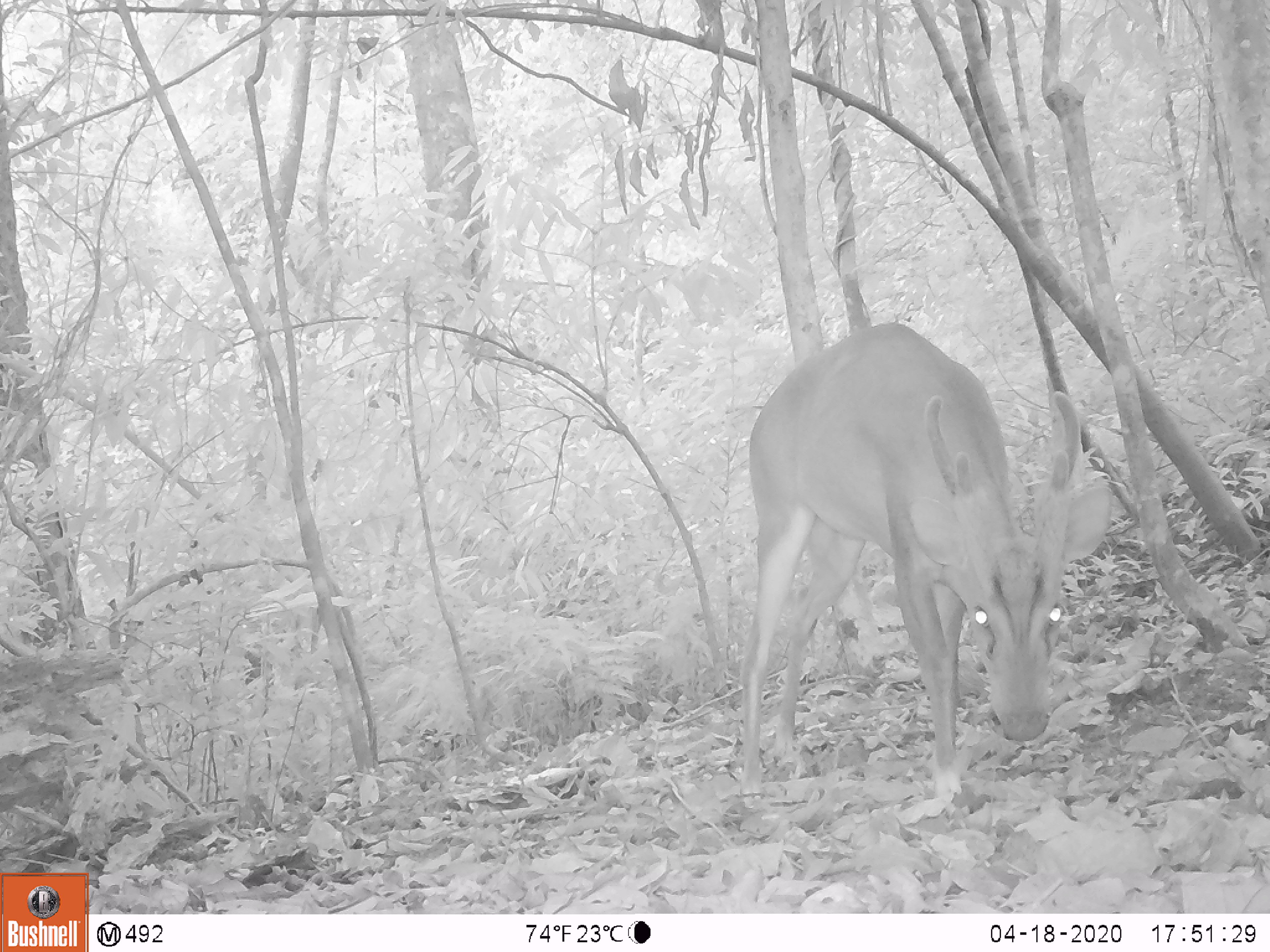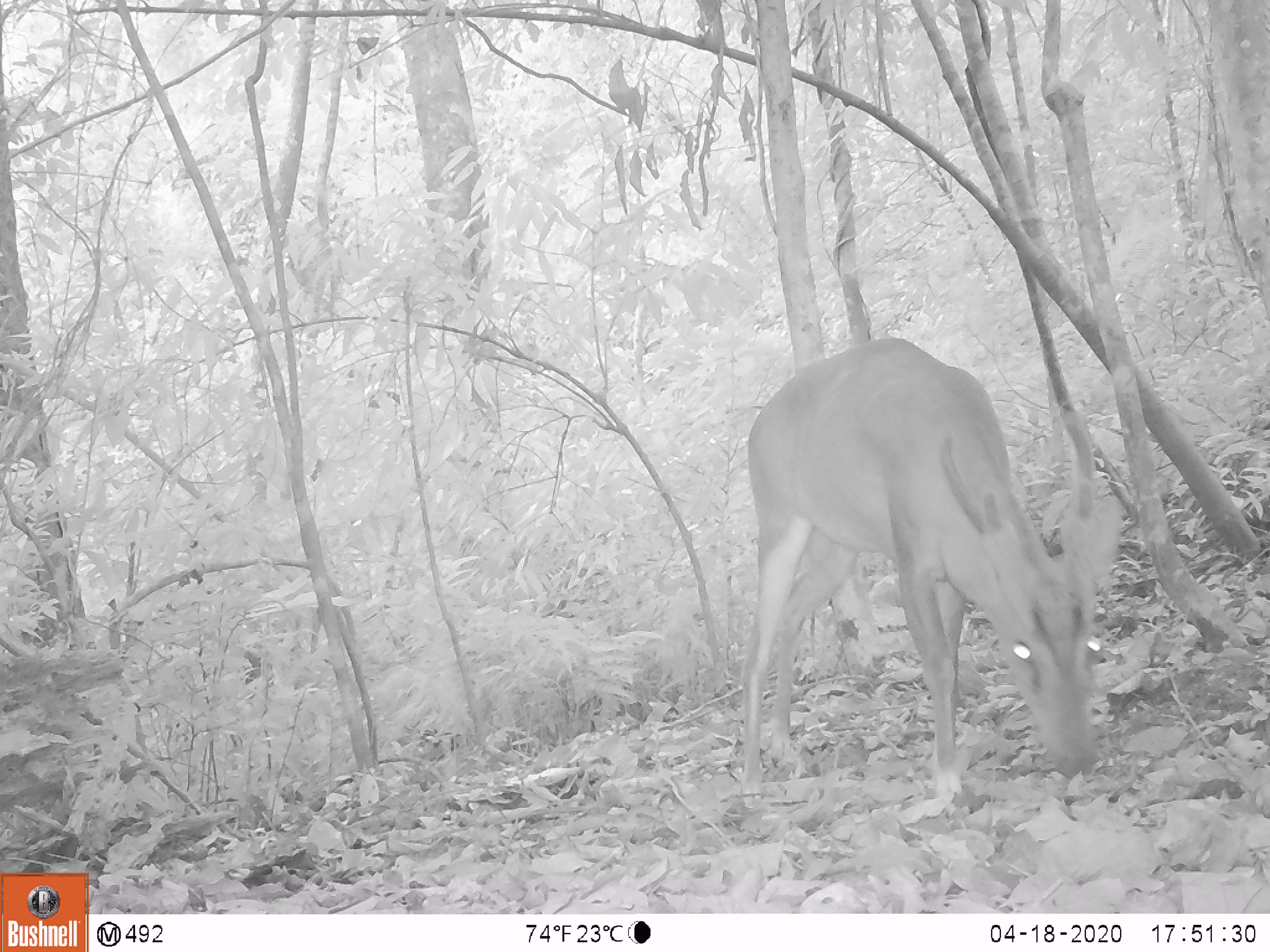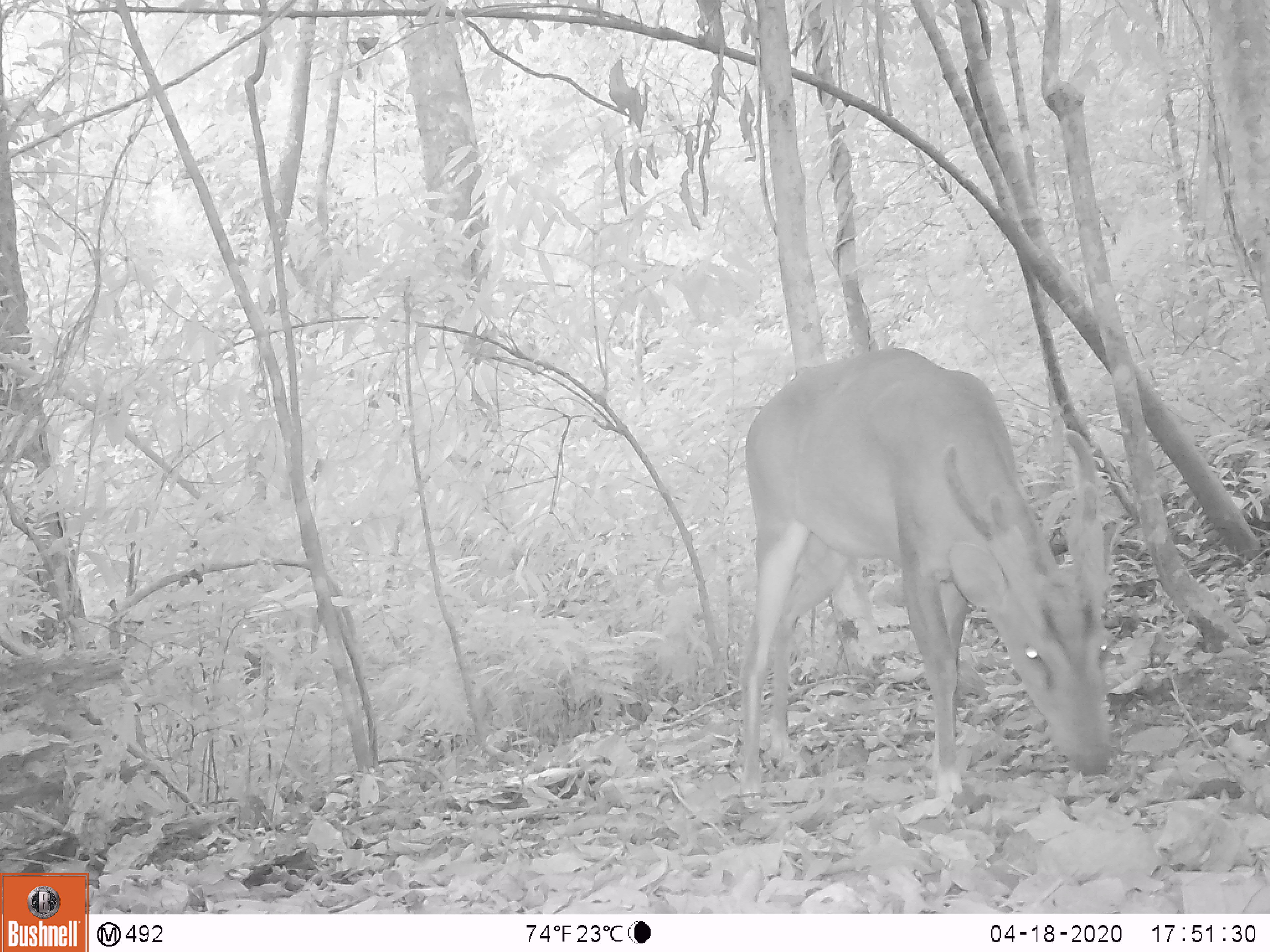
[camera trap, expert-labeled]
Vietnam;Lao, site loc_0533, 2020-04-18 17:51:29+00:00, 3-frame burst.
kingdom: Animalia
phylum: Chordata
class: Mammalia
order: Artiodactyla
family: Cervidae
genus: Muntiacus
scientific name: Muntiacus vuquangensis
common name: large-antlered muntjac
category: large antlered muntjac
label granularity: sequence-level